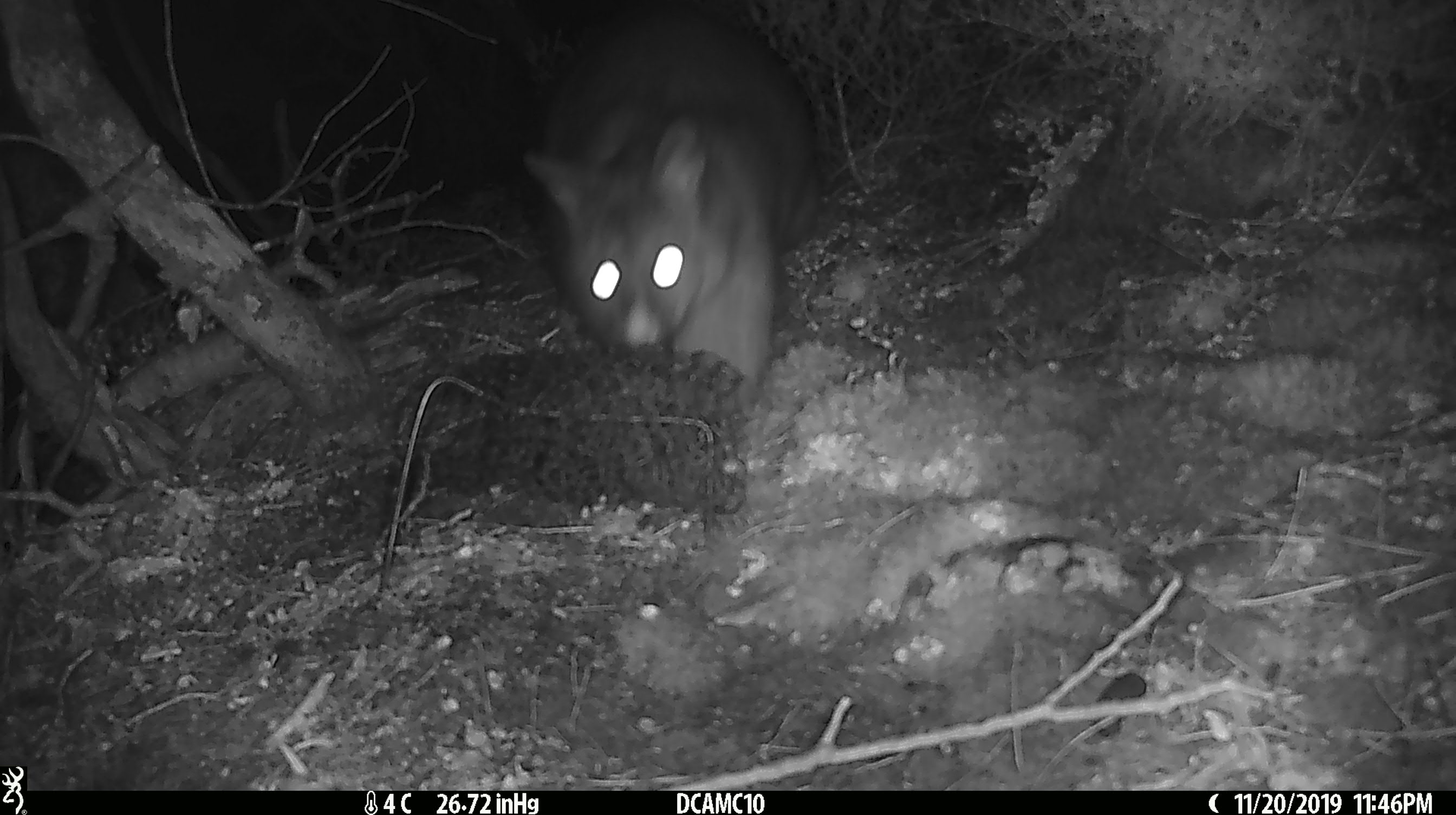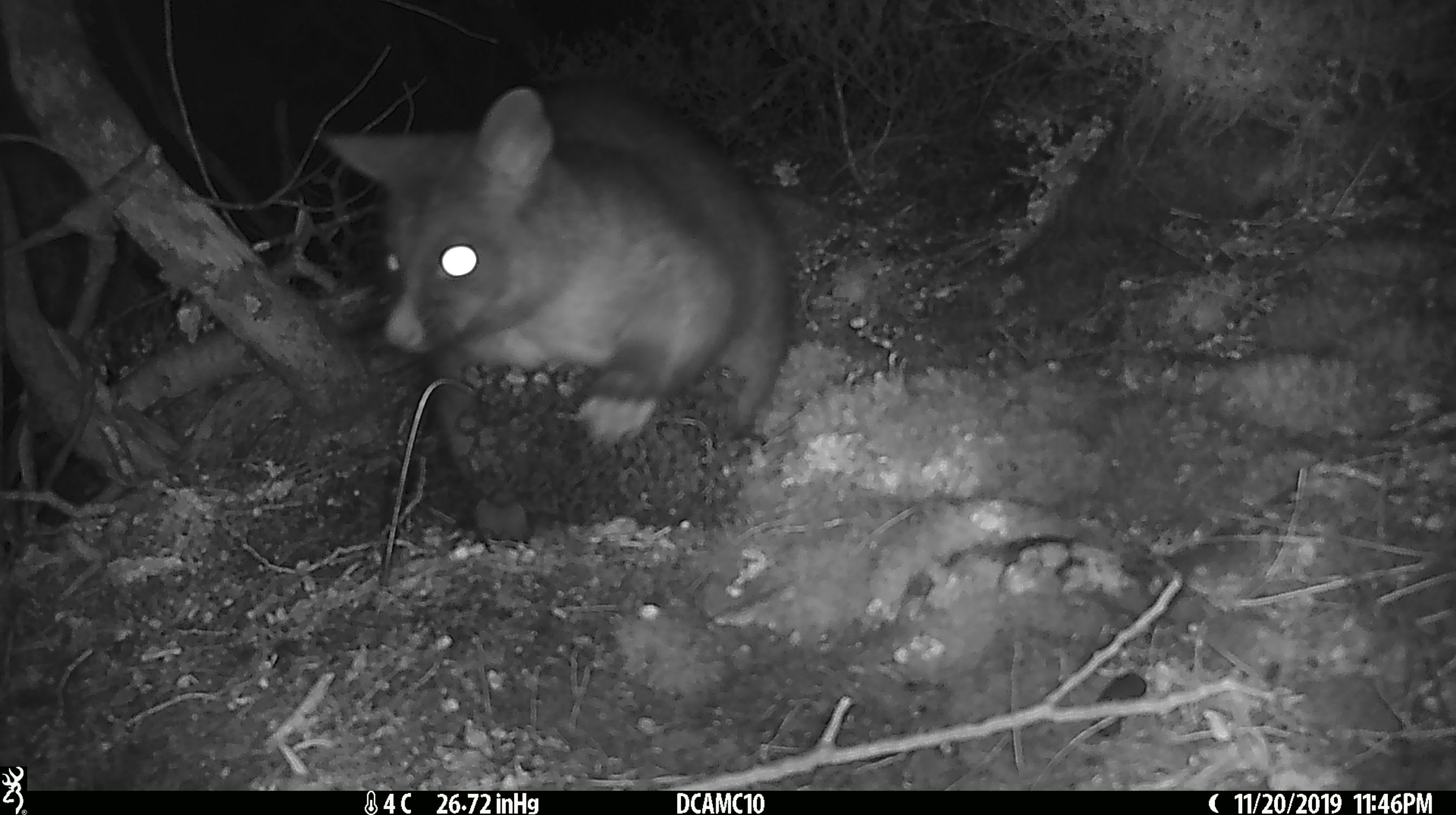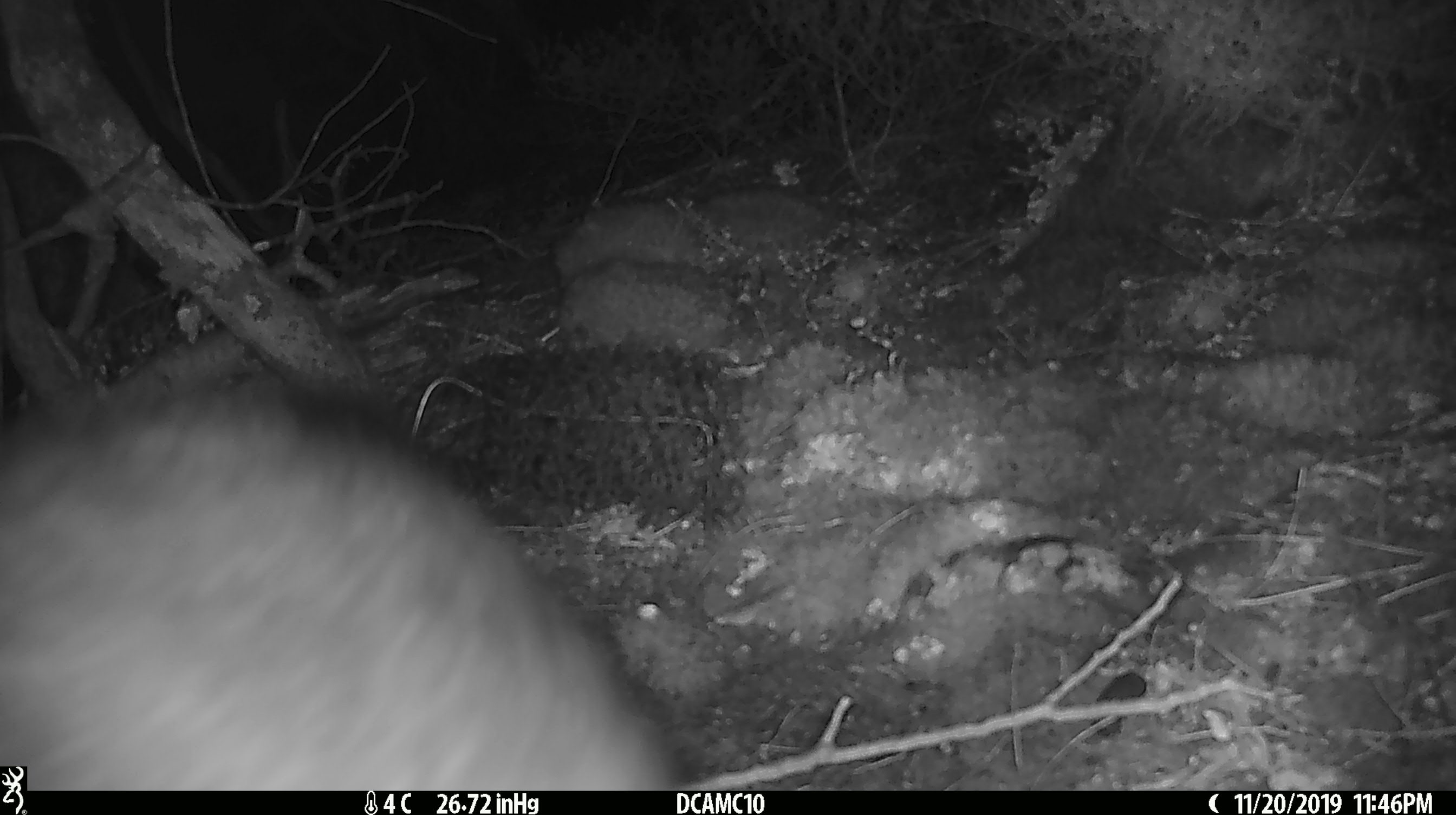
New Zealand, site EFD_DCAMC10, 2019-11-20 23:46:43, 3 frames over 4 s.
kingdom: Animalia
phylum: Chordata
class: Mammalia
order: Diprotodontia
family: Phalangeridae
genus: Trichosurus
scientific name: Trichosurus vulpecula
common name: common brushtail possum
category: possum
Possum (common brushtail possum) (Trichosurus vulpecula).